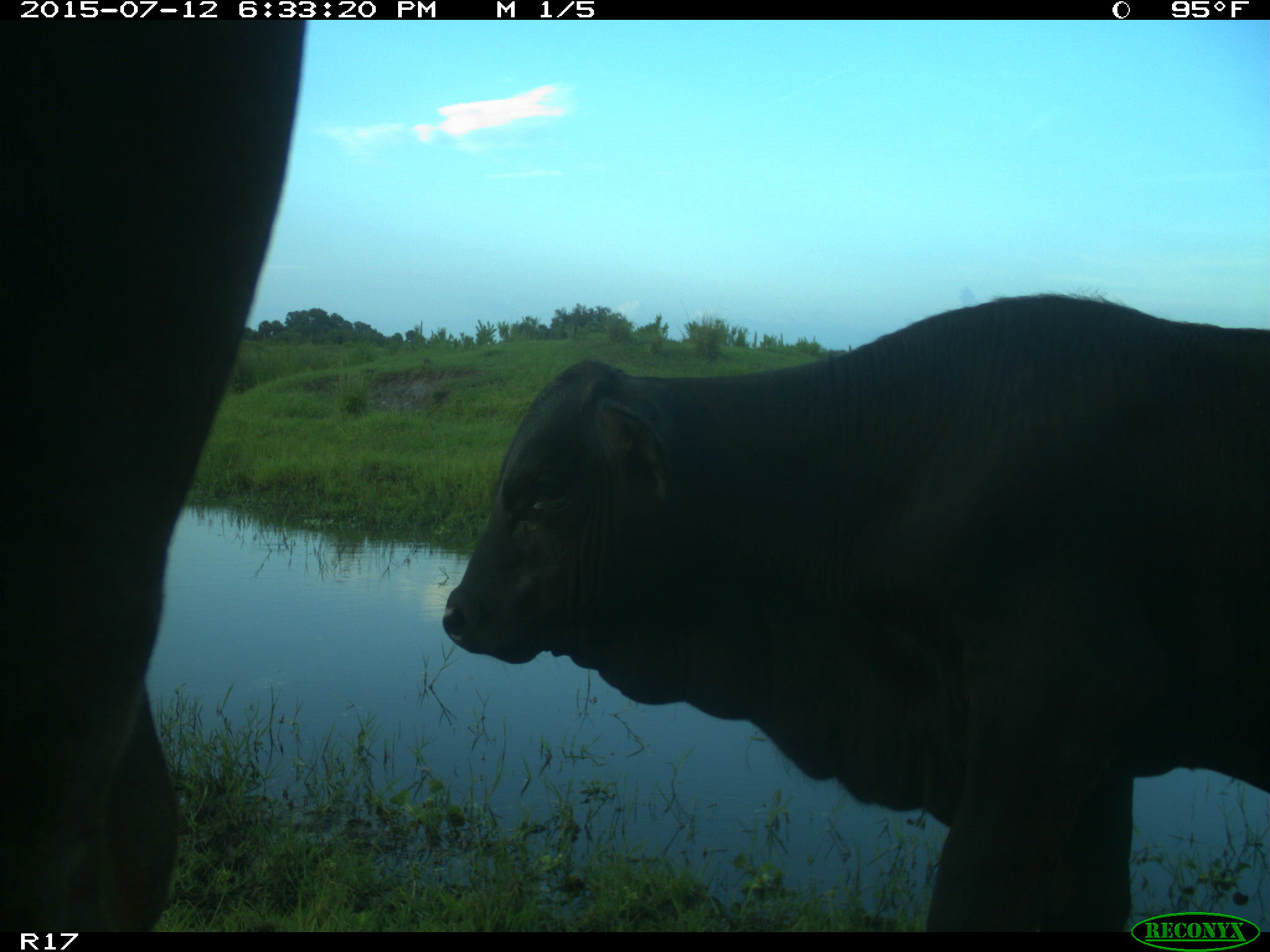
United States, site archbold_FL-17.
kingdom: Animalia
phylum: Chordata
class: Mammalia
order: Artiodactyla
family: Bovidae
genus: Bos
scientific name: Bos taurus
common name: domestic cow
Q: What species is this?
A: Bos taurus (domestic cow).